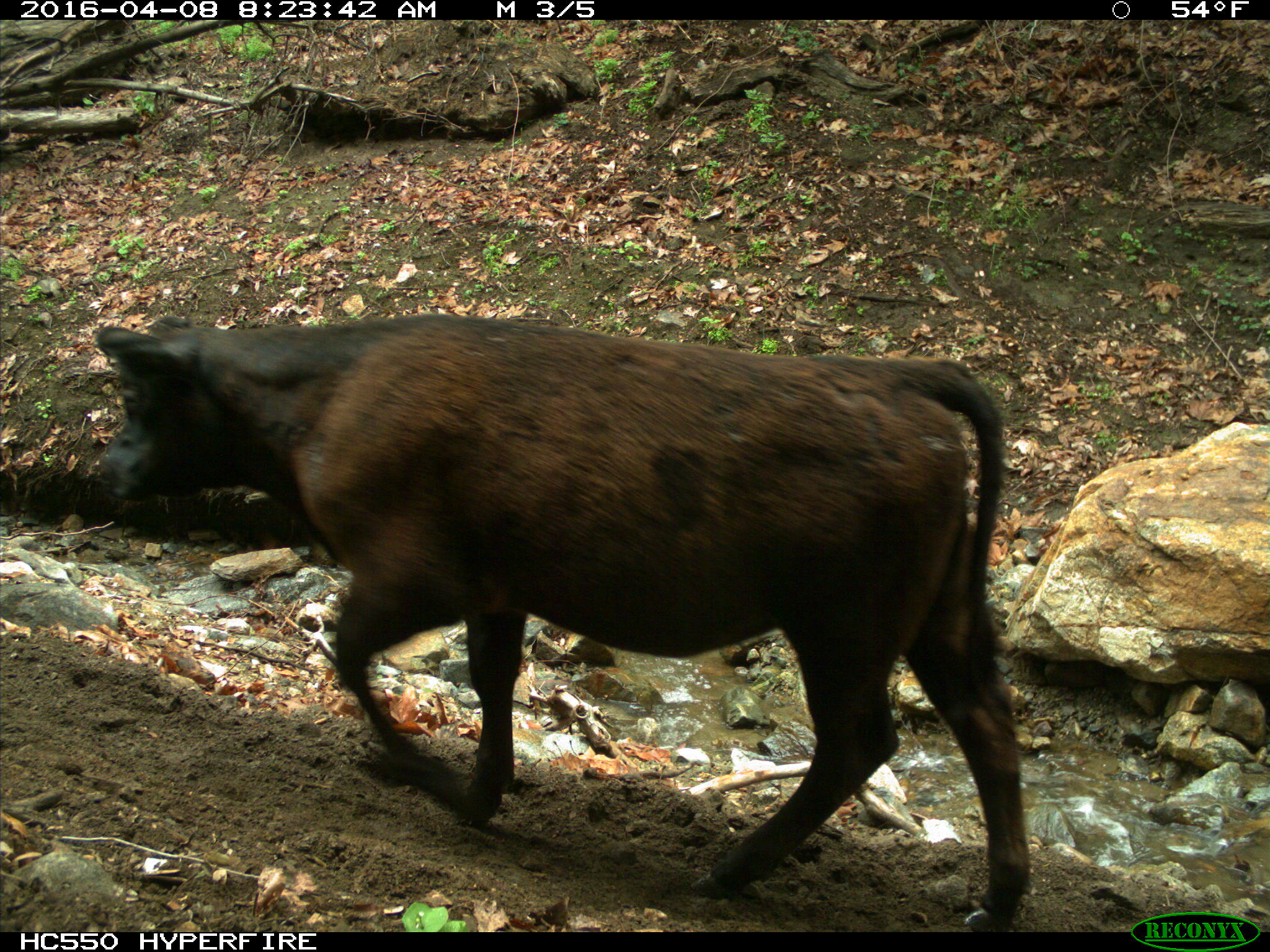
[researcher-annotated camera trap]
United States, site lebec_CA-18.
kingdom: Animalia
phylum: Chordata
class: Mammalia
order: Artiodactyla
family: Bovidae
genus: Bos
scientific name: Bos taurus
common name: domestic cow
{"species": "Bos taurus (domestic cow)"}